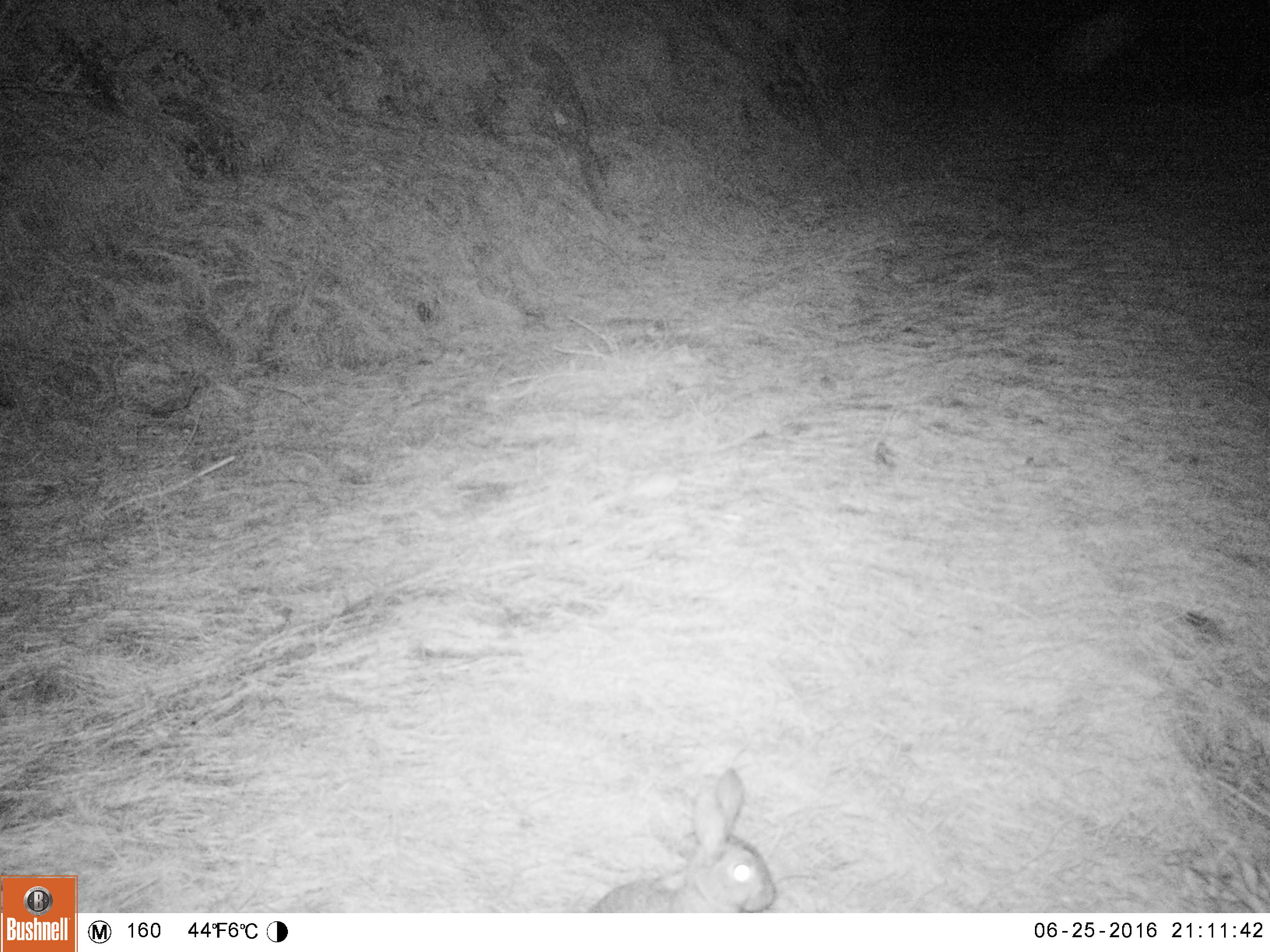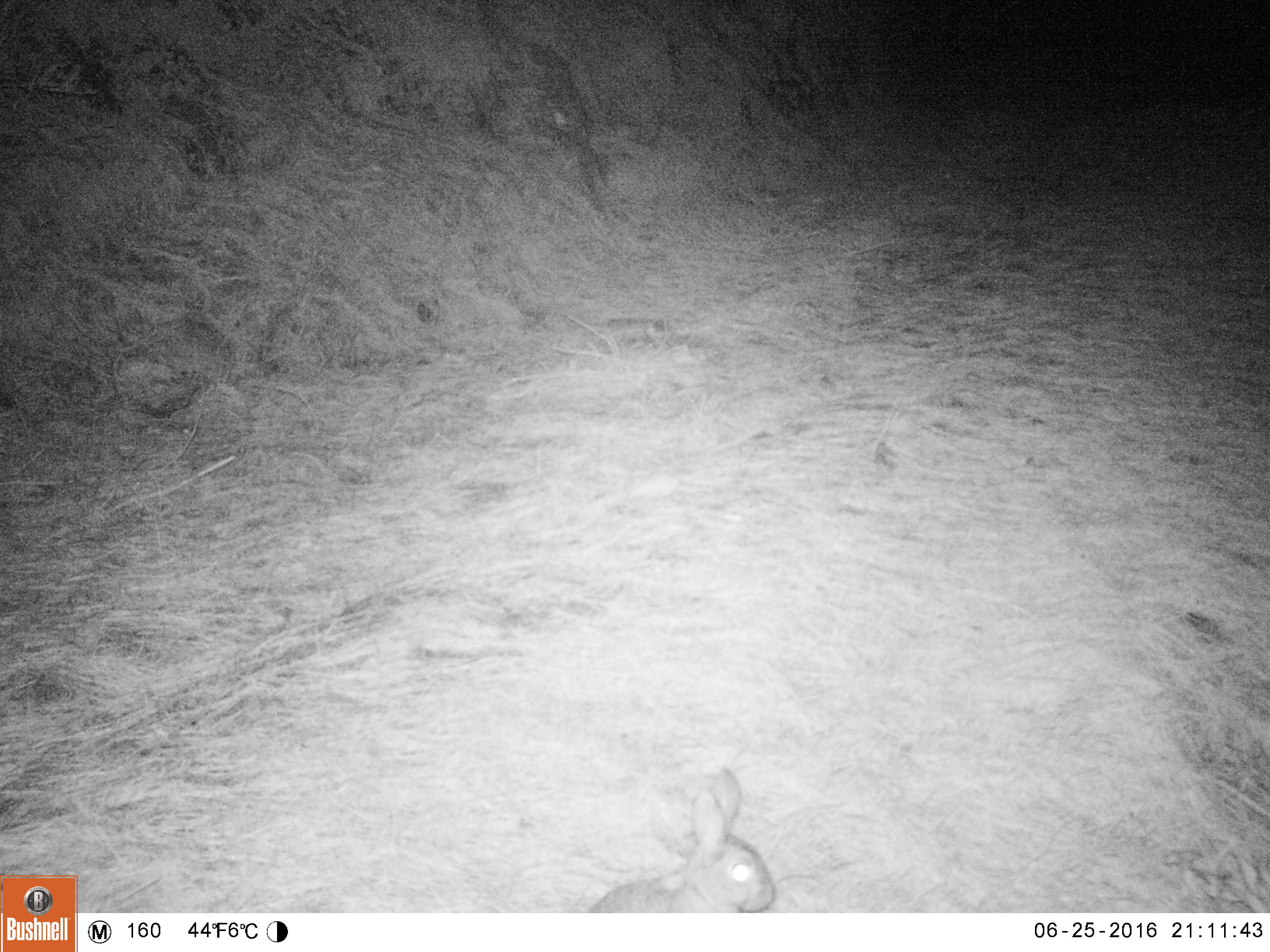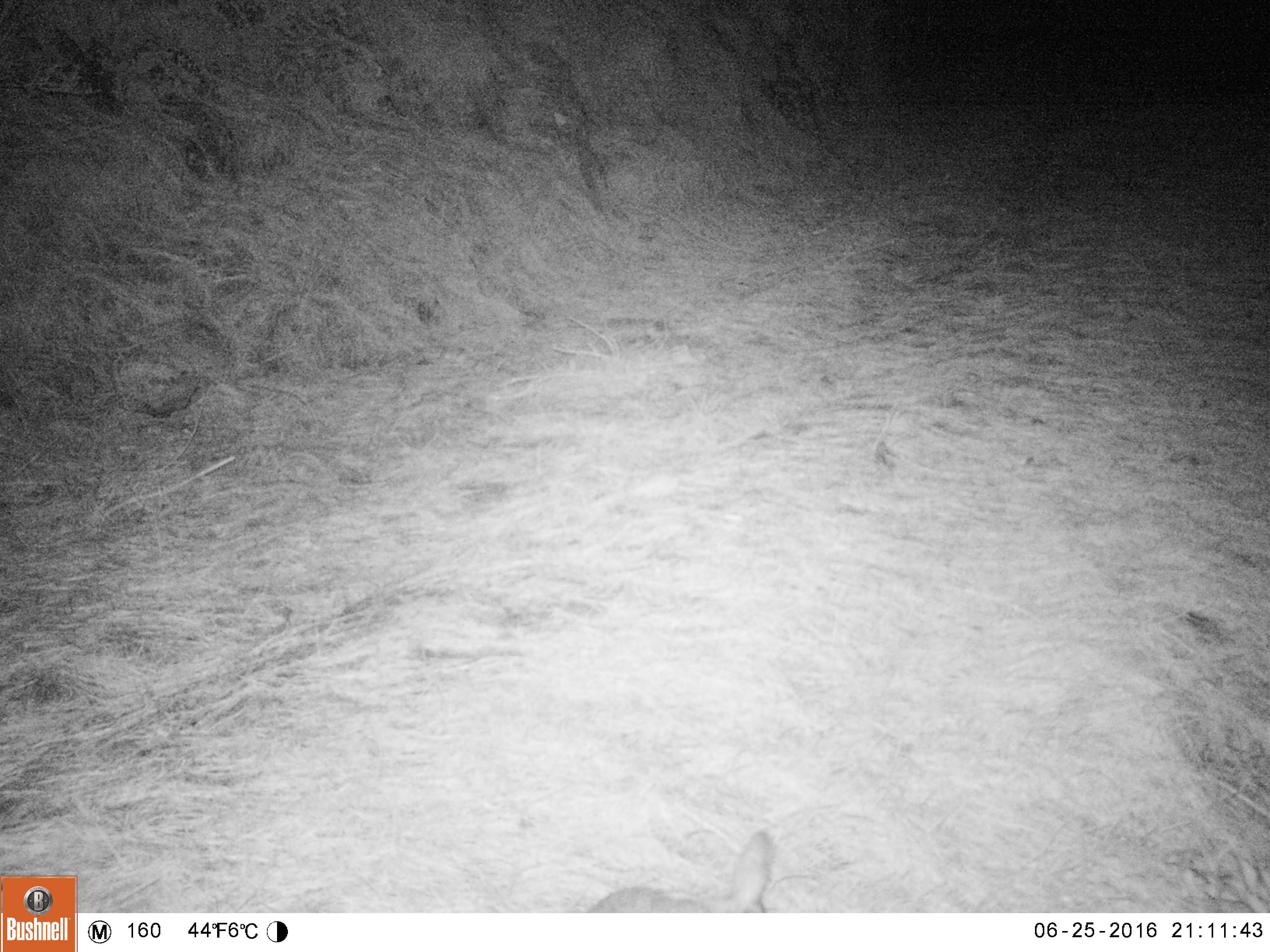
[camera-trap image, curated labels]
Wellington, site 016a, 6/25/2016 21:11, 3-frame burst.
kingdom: Animalia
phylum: Chordata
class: Mammalia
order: Lagomorpha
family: Leporidae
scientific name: Leporidae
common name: rabbit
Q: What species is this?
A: Rabbit (Leporidae).